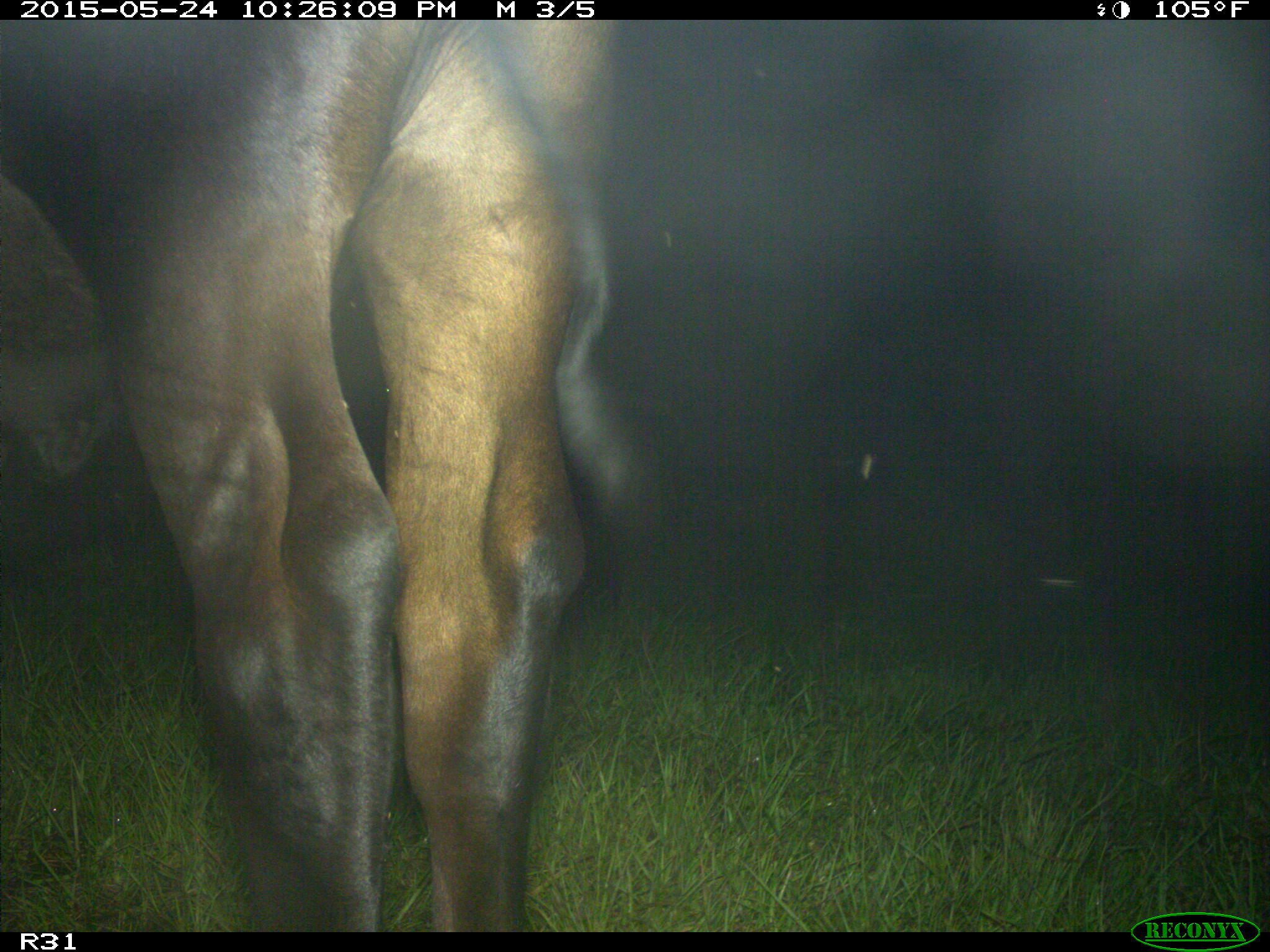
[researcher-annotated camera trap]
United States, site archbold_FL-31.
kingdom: Animalia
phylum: Chordata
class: Mammalia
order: Artiodactyla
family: Bovidae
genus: Bos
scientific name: Bos taurus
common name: domestic cow